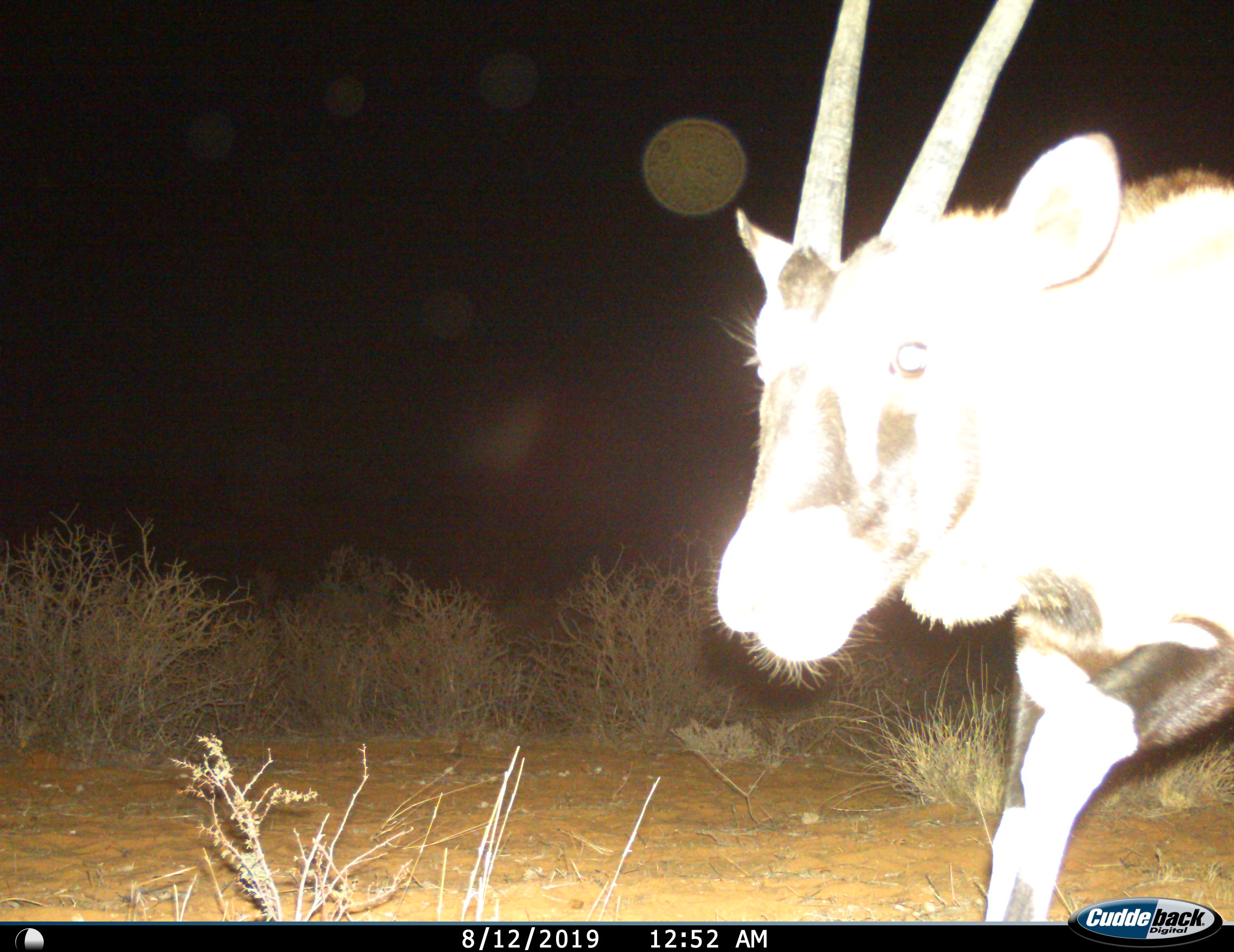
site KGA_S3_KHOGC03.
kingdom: Animalia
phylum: Chordata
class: Mammalia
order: Artiodactyla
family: Bovidae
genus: Oryx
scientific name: Oryx gazella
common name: gemsbok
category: oryx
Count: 1.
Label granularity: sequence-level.